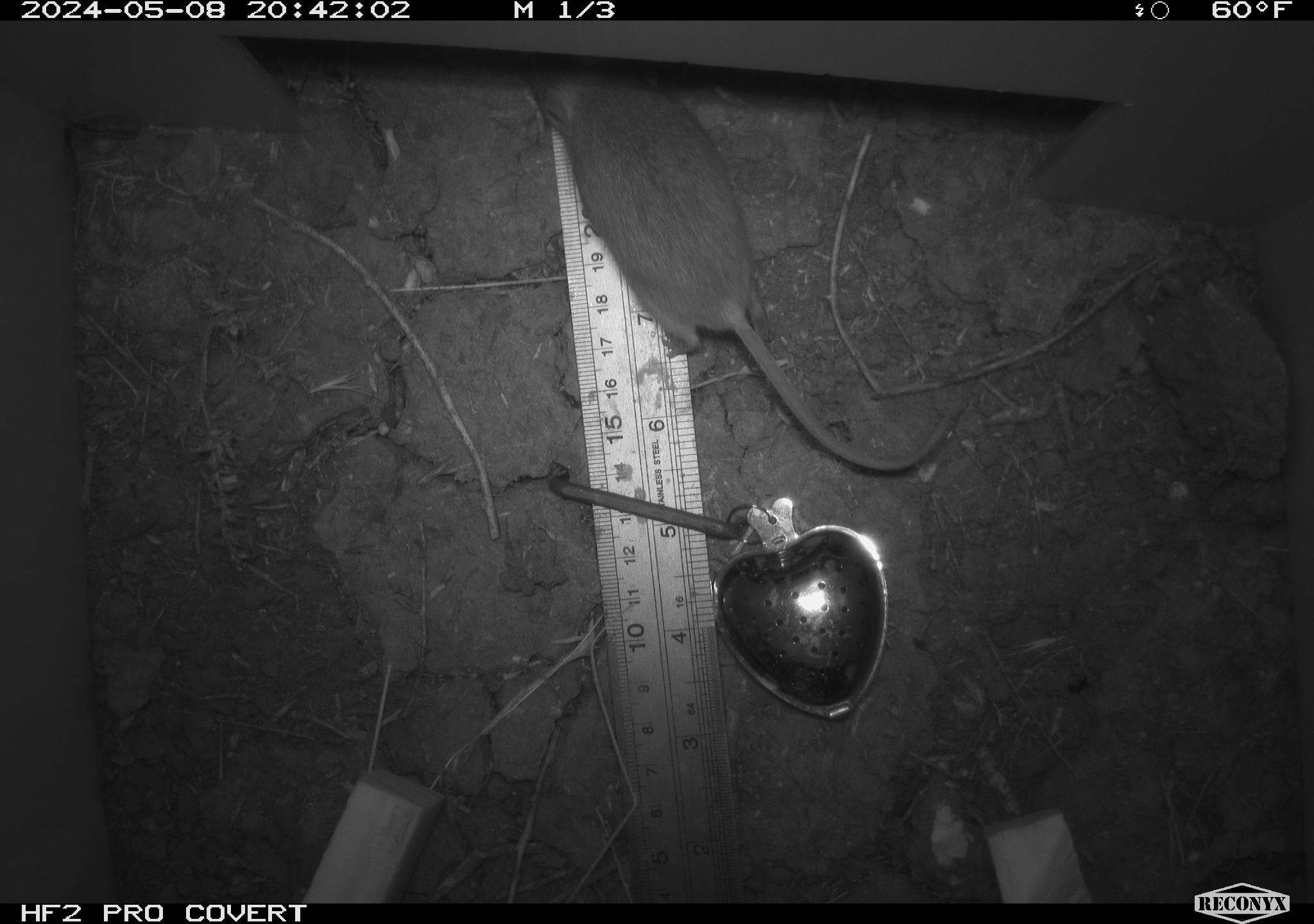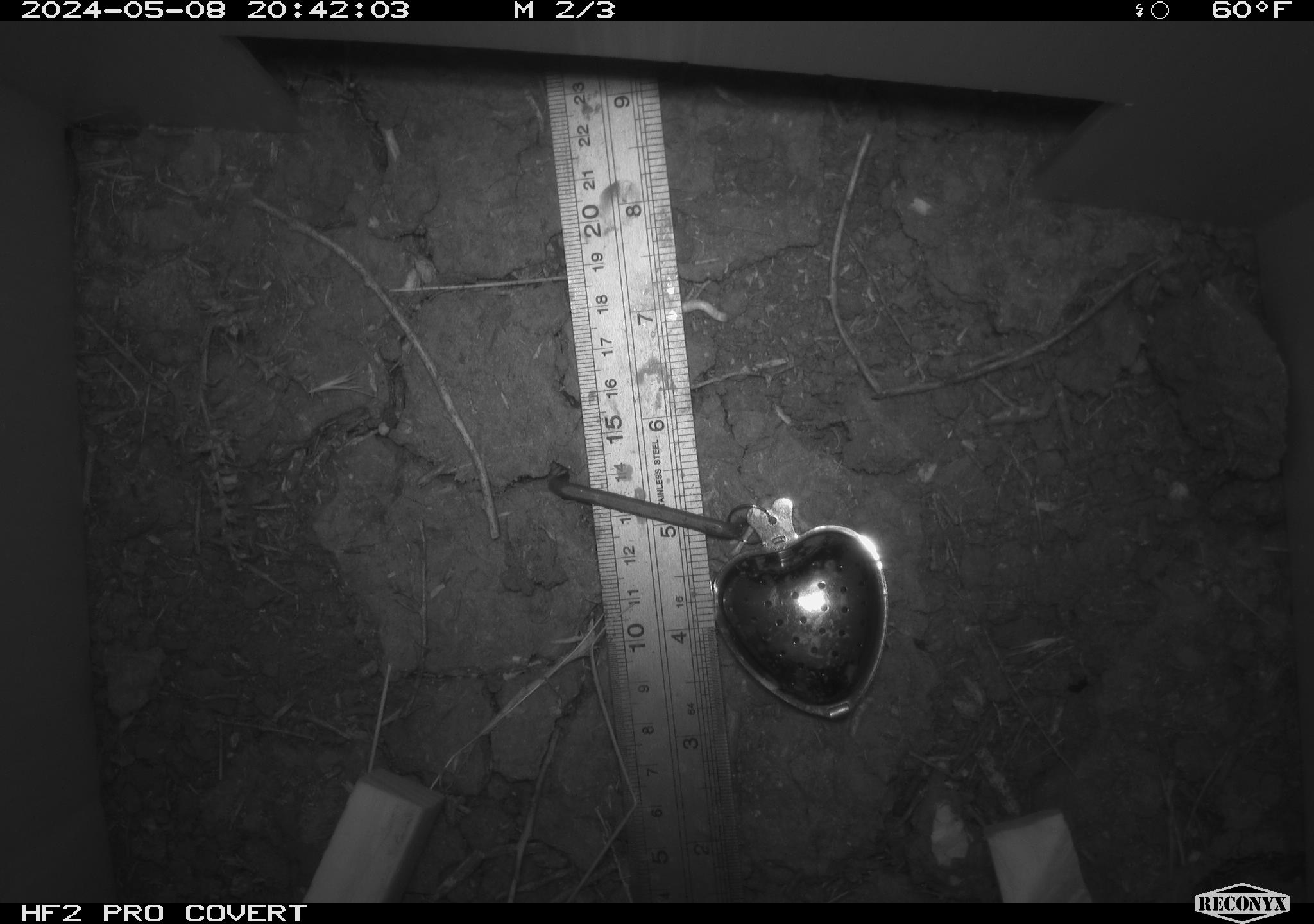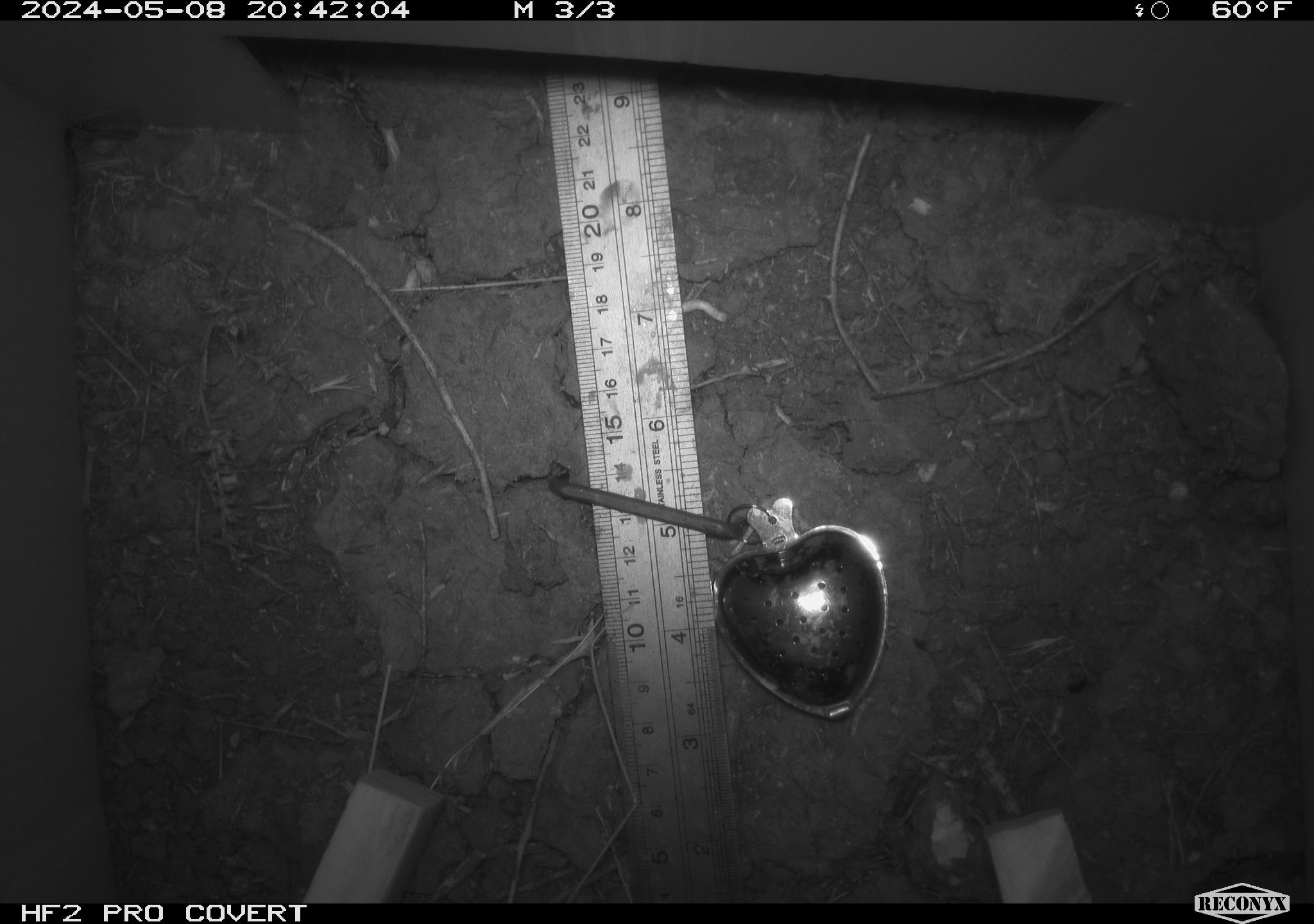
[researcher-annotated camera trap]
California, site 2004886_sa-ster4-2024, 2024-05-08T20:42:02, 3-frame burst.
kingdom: Animalia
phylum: Chordata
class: Mammalia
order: Rodentia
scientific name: Rodentia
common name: mouse species